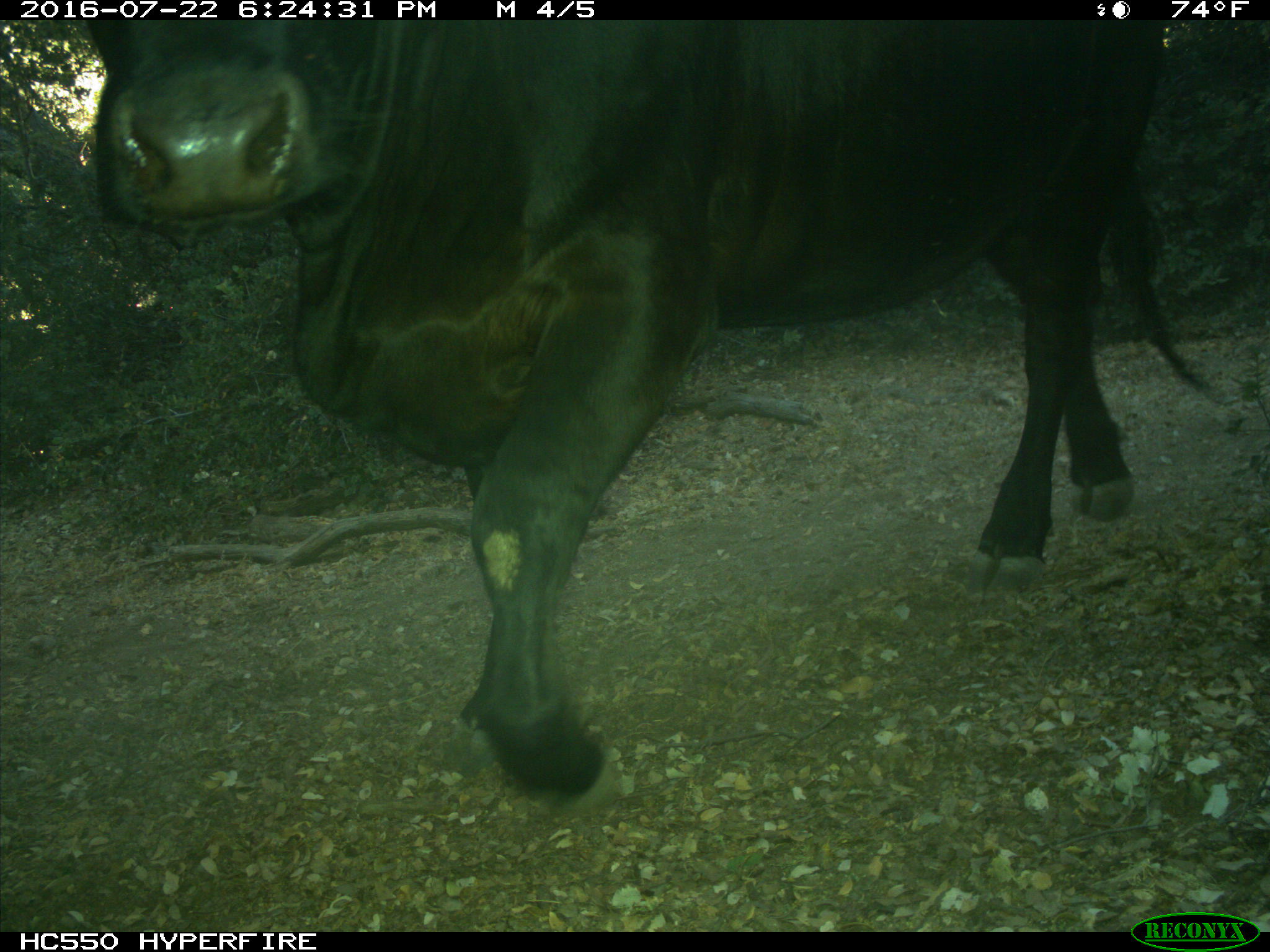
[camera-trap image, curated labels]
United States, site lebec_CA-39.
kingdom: Animalia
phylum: Chordata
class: Mammalia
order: Artiodactyla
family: Bovidae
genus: Bos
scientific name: Bos taurus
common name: domestic cow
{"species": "Bos taurus (domestic cow)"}